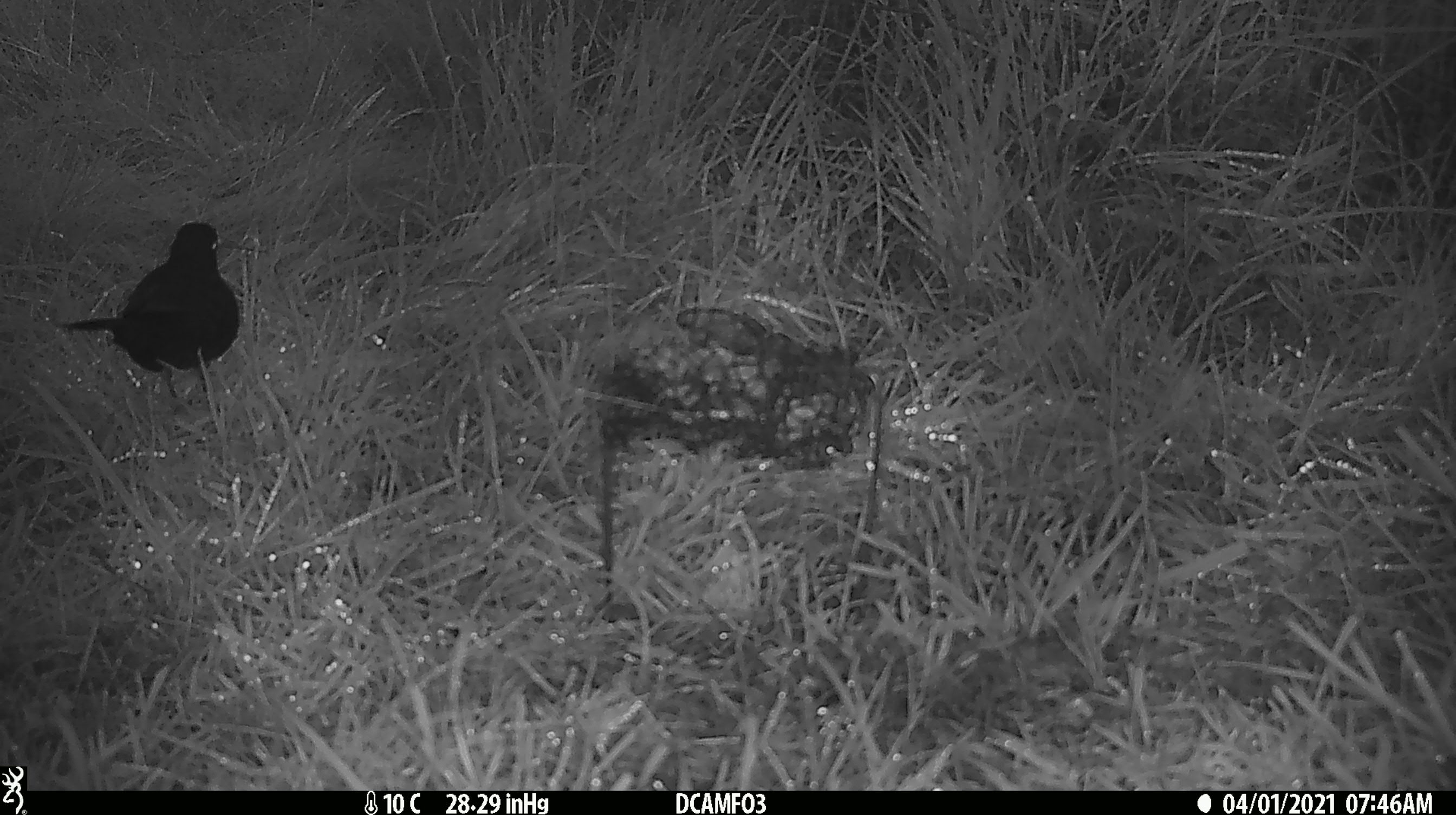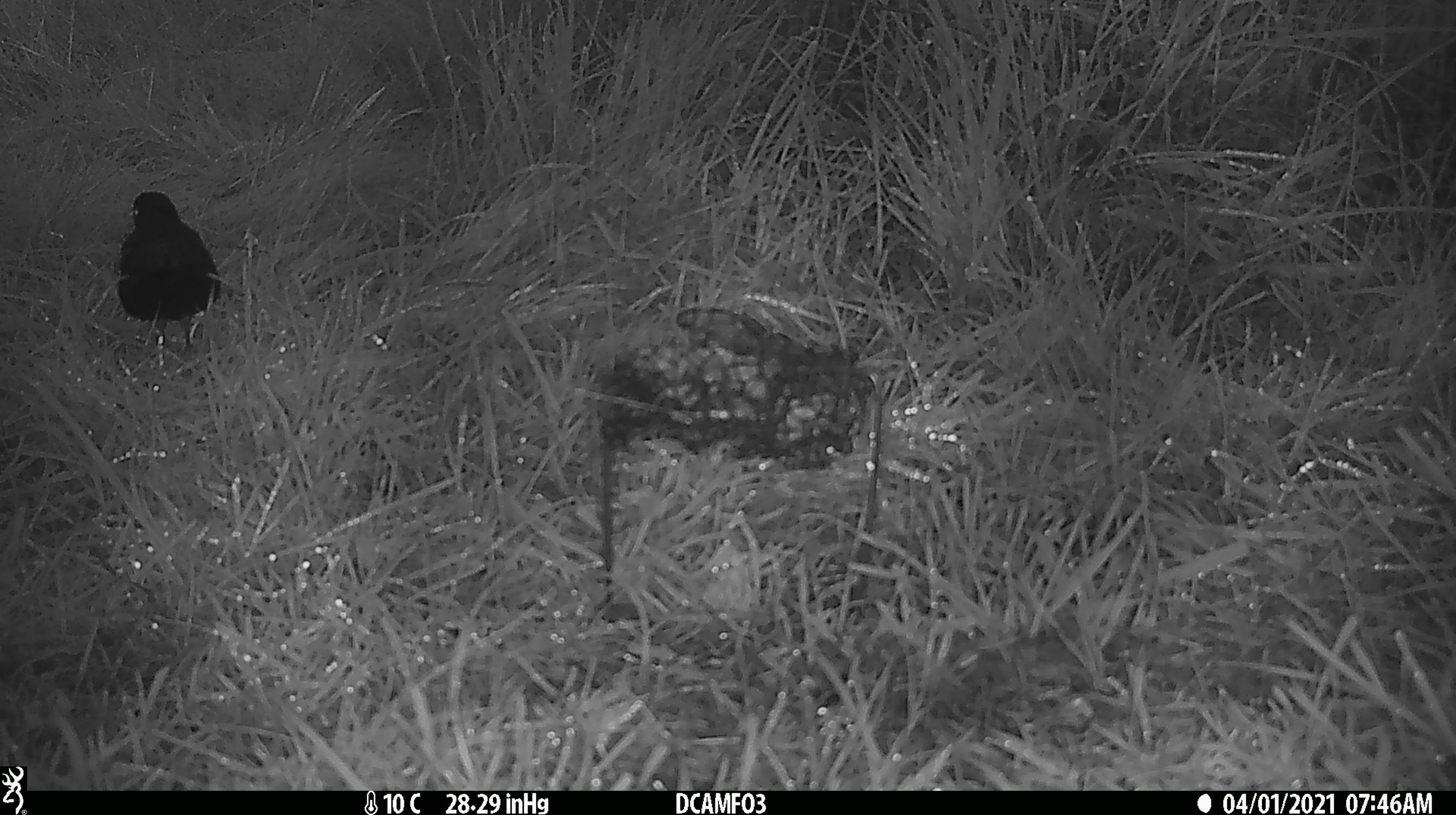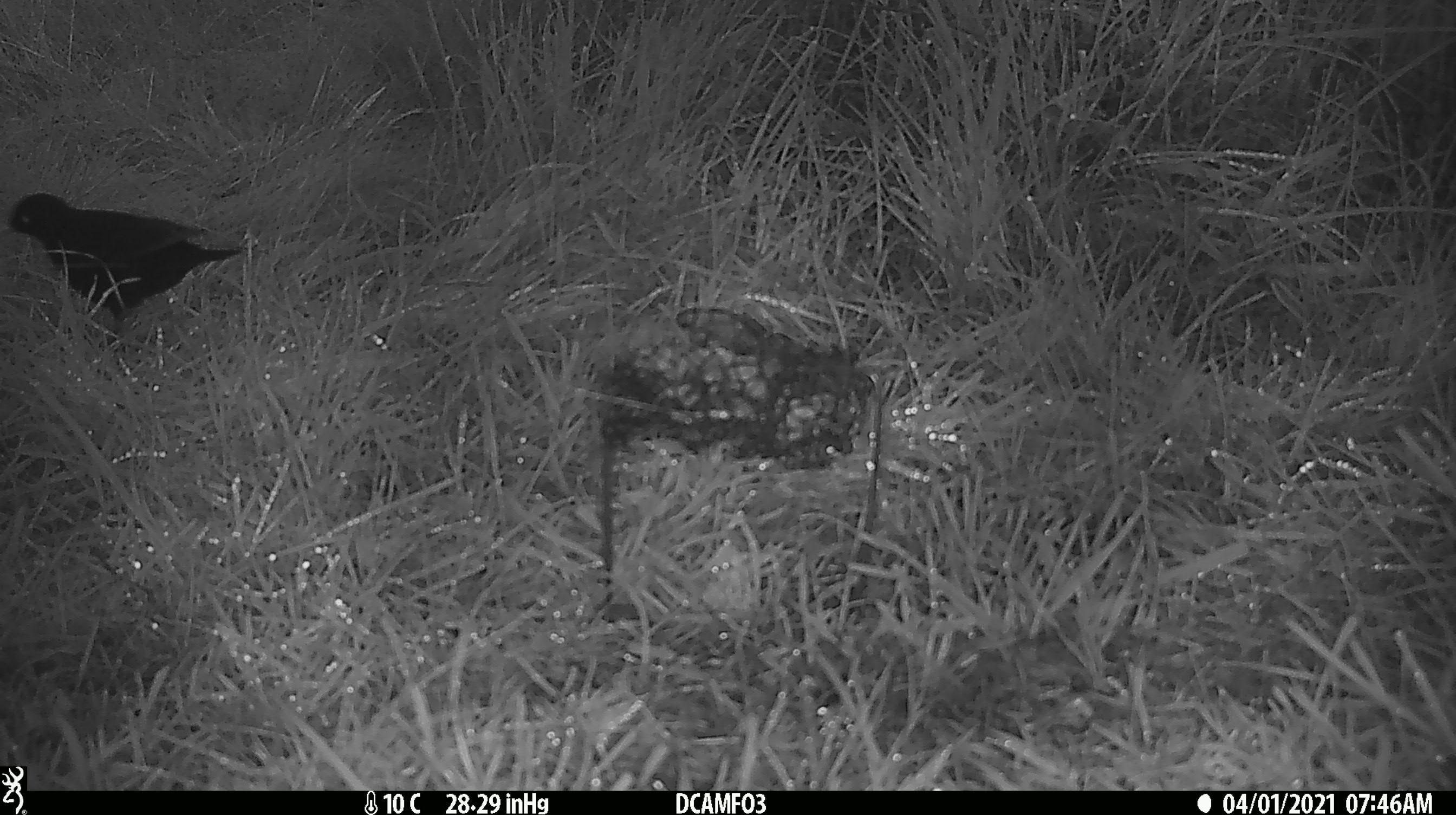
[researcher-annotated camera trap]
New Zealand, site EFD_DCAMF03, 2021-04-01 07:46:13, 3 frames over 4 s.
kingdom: Animalia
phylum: Chordata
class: Aves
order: Passeriformes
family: Turdidae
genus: Turdus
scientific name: Turdus merula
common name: eurasian blackbird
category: blackbird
Blackbird (eurasian blackbird) (Turdus merula).